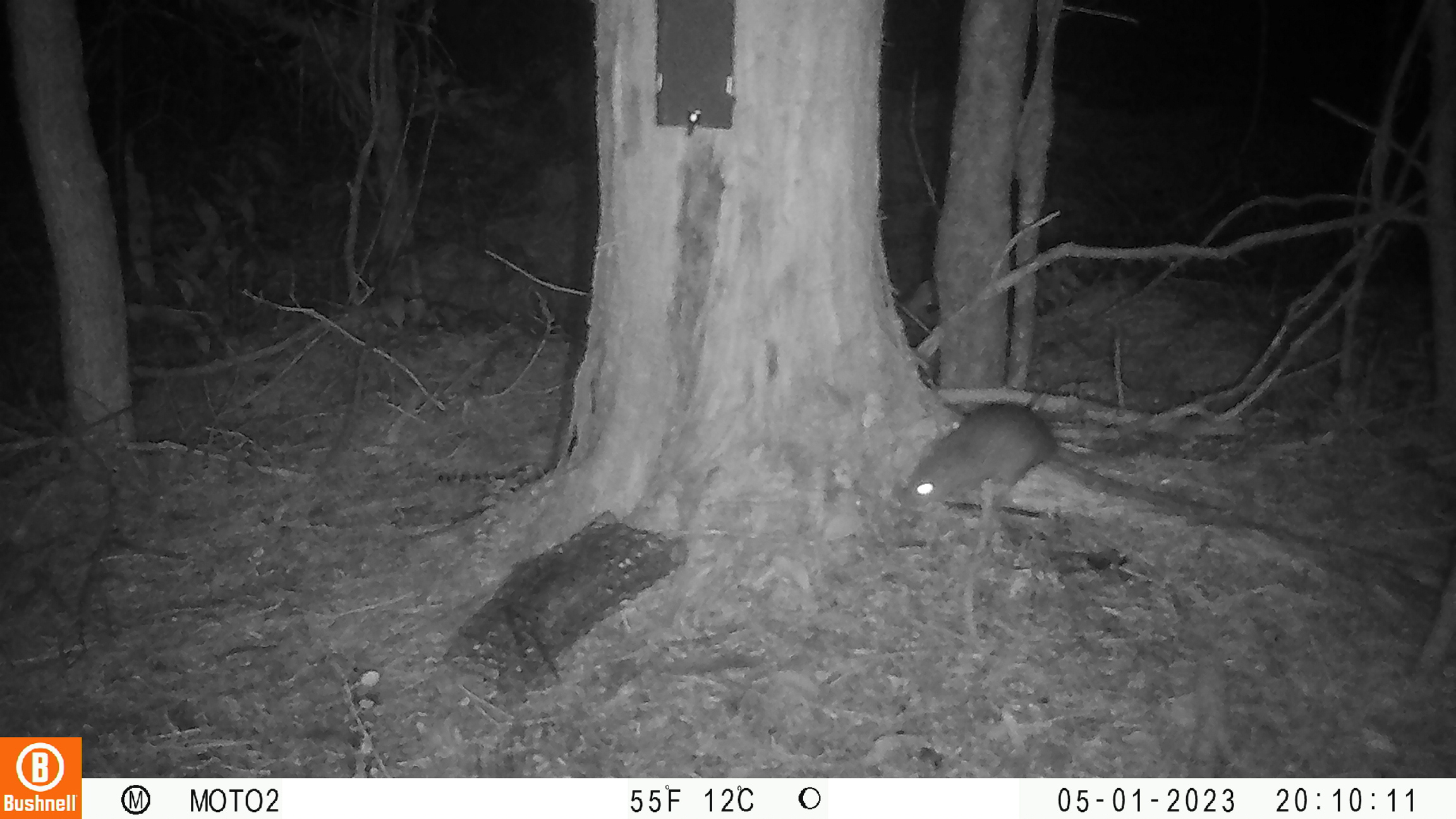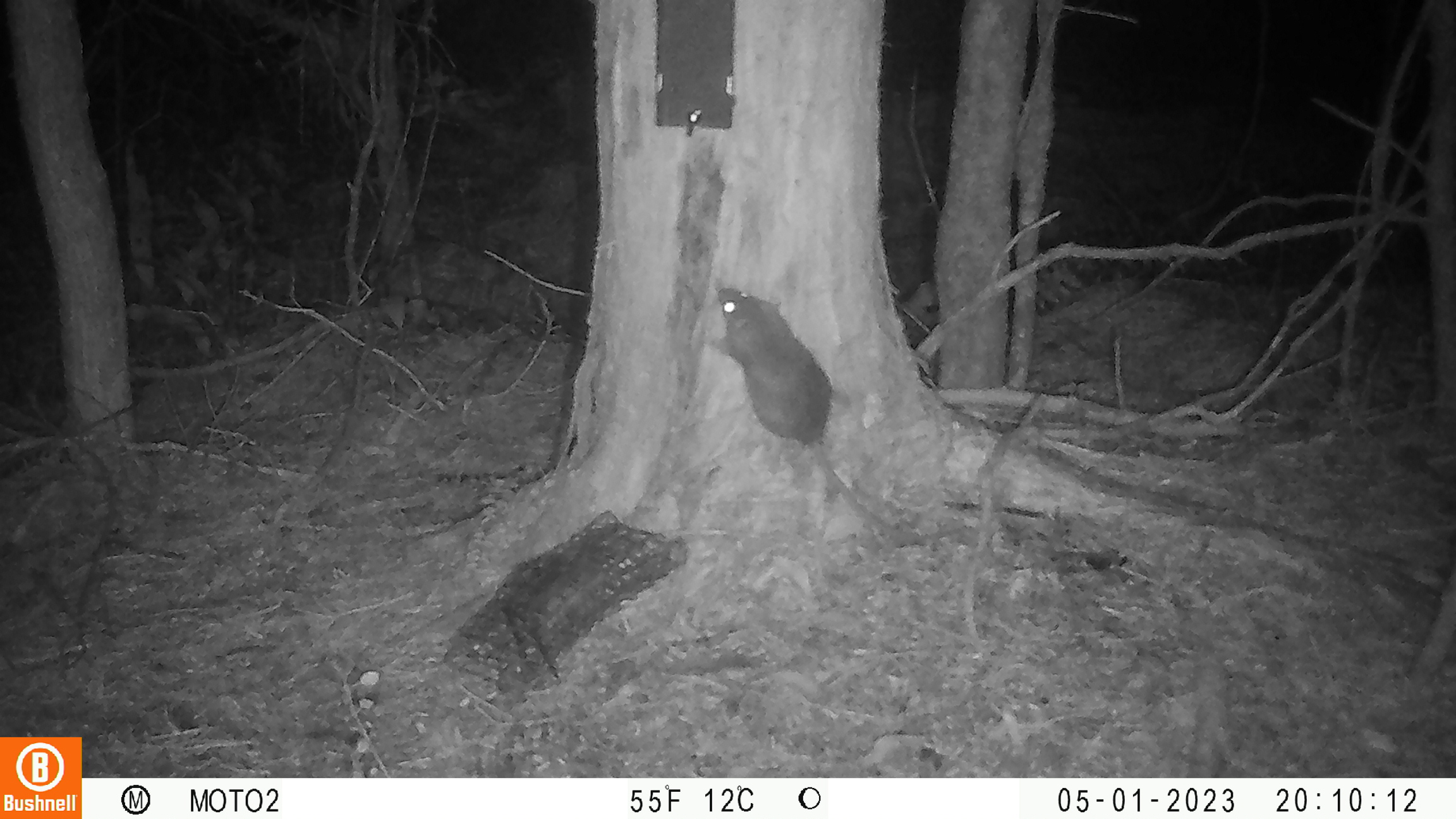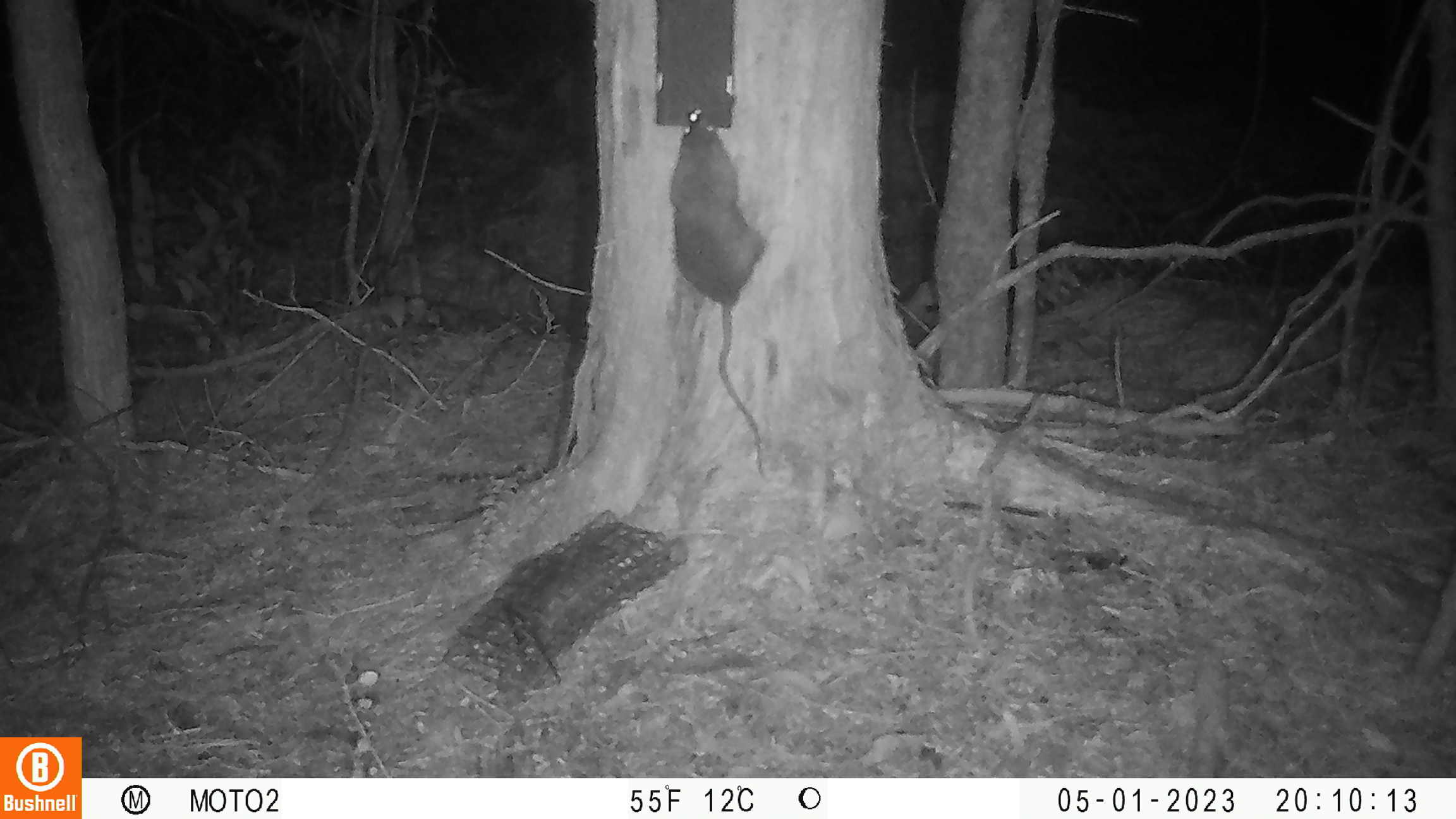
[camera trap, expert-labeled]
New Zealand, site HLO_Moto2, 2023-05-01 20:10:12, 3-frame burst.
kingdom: Animalia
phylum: Chordata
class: Mammalia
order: Rodentia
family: Muridae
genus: Rattus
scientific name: Rattus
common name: rat